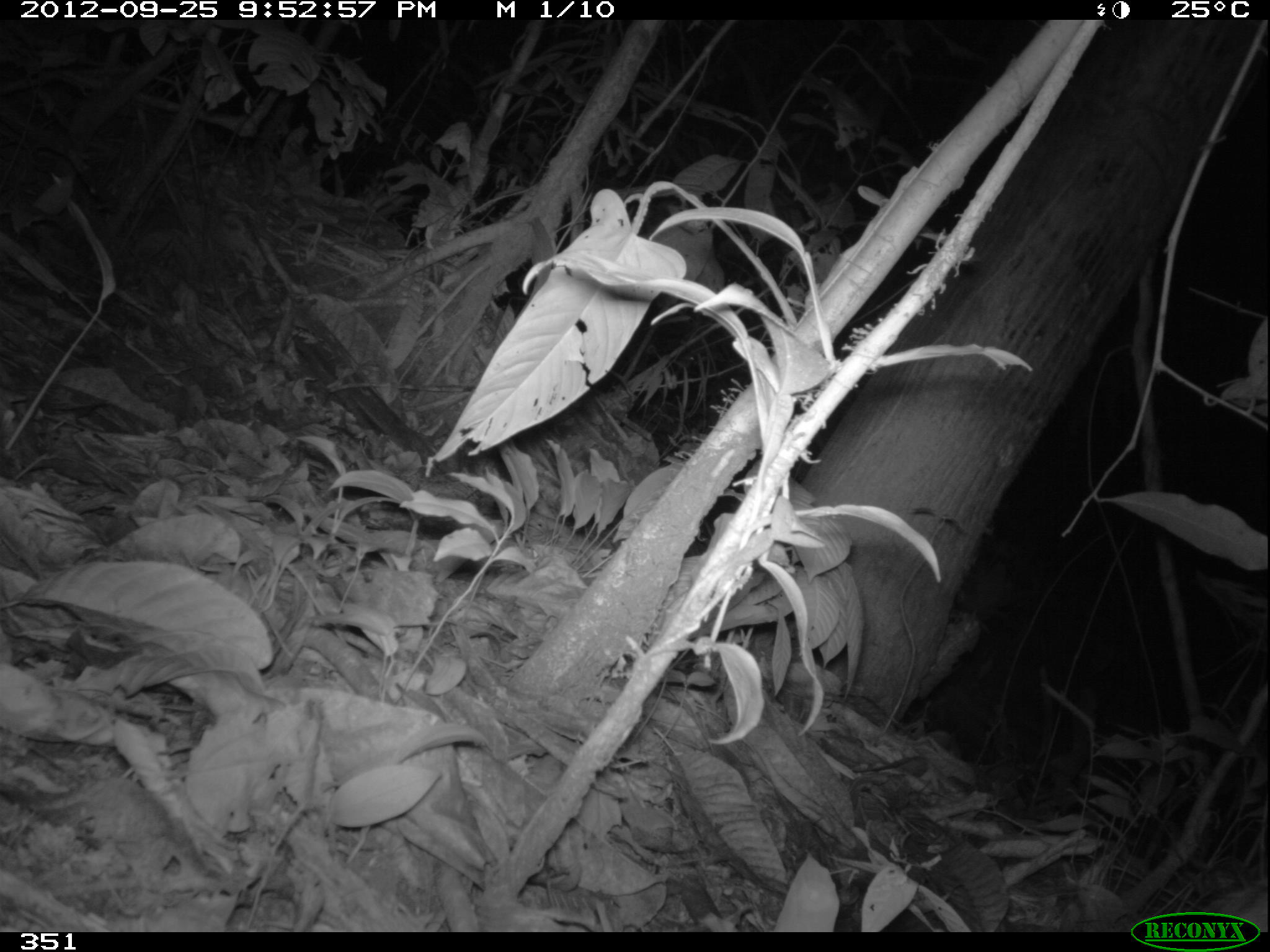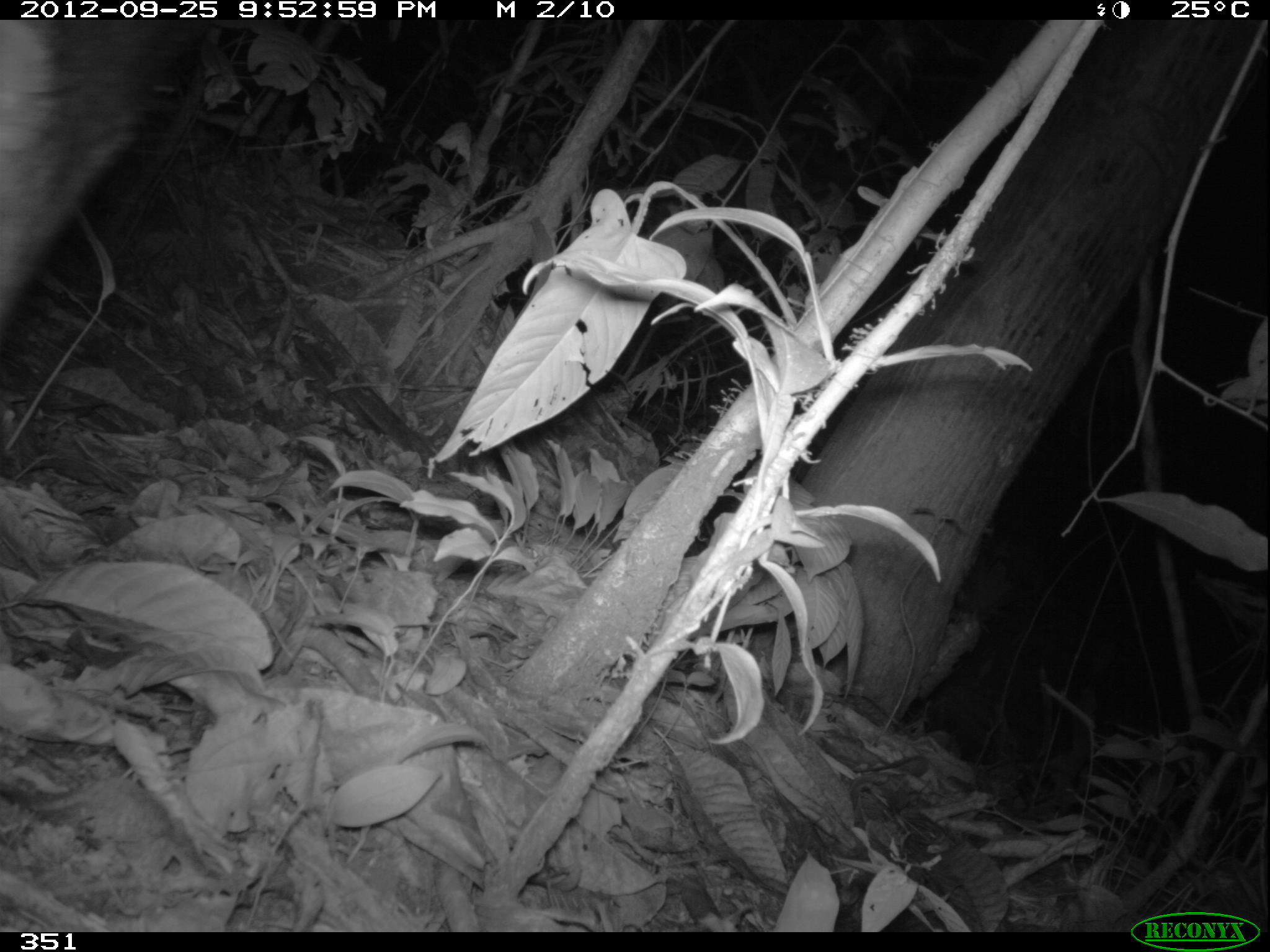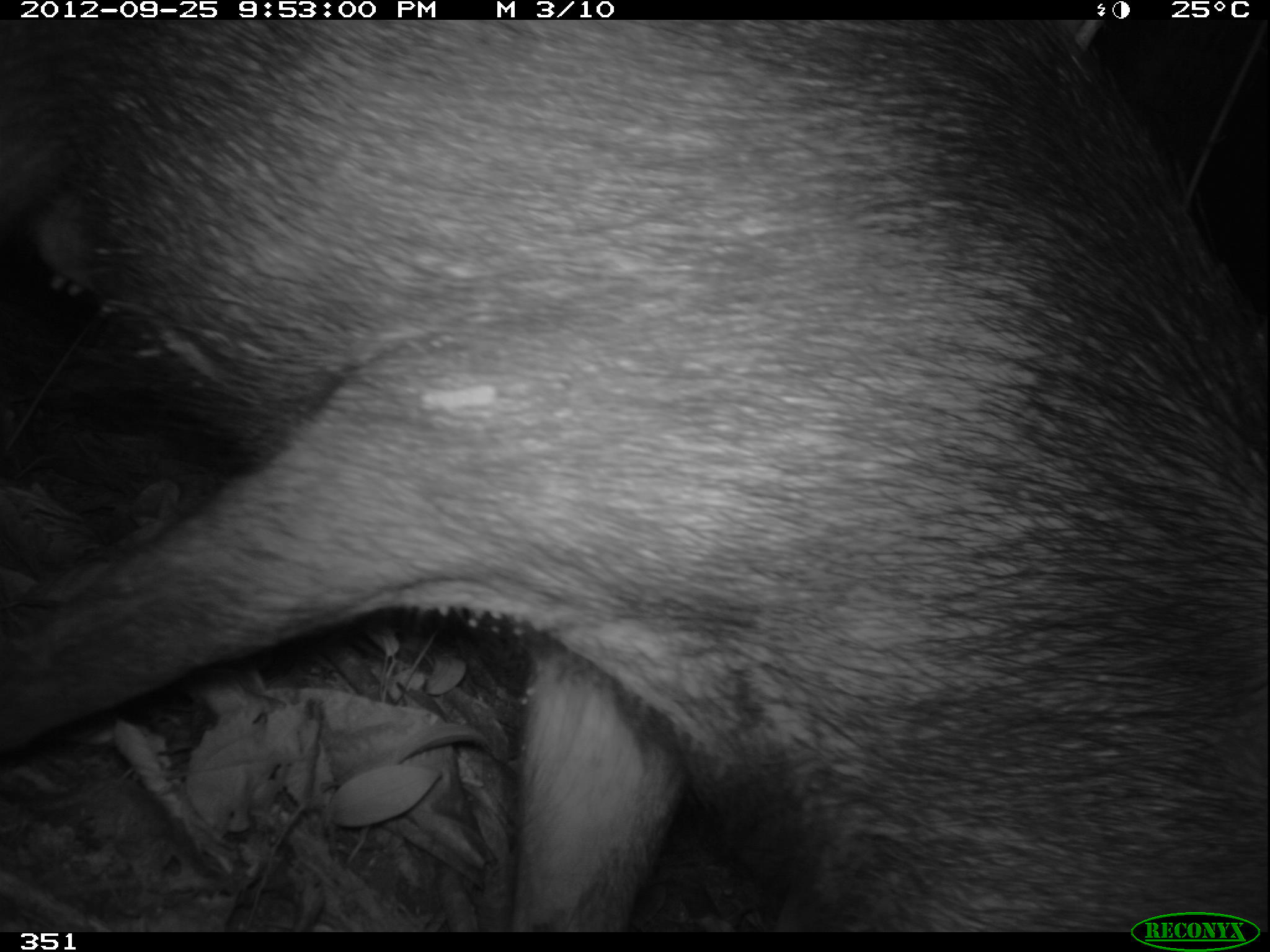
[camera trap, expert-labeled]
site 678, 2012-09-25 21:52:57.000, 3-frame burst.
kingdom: Animalia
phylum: Chordata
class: Mammalia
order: Artiodactyla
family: Tayassuidae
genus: Tayassu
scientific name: Tayassu pecari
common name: white-lipped peccary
Tayassu pecari (white-lipped peccary).